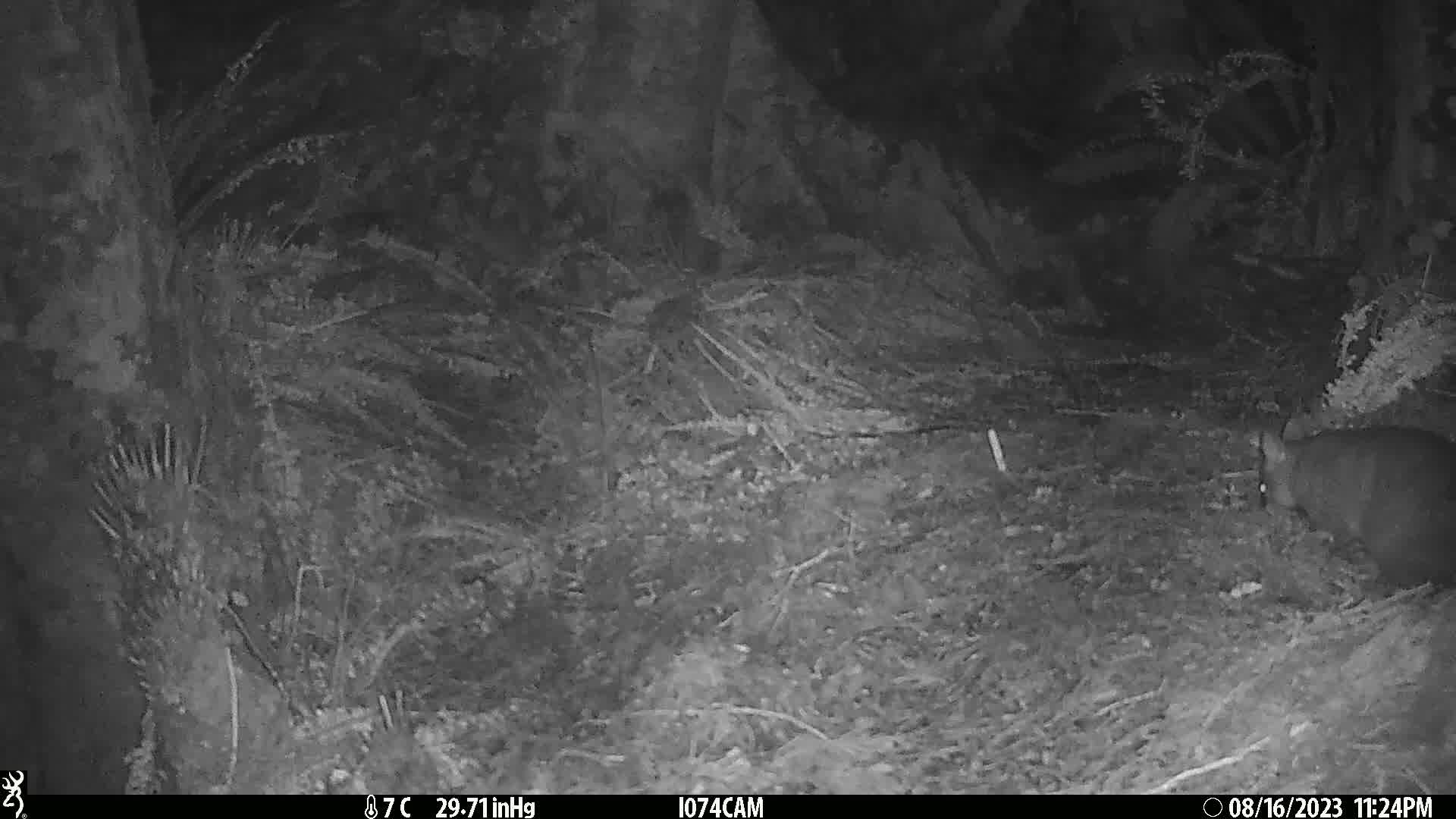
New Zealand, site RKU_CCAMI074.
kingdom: Animalia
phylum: Chordata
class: Mammalia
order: Diprotodontia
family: Phalangeridae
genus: Trichosurus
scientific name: Trichosurus vulpecula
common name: common brushtail possum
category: possum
Possum (common brushtail possum) (Trichosurus vulpecula).